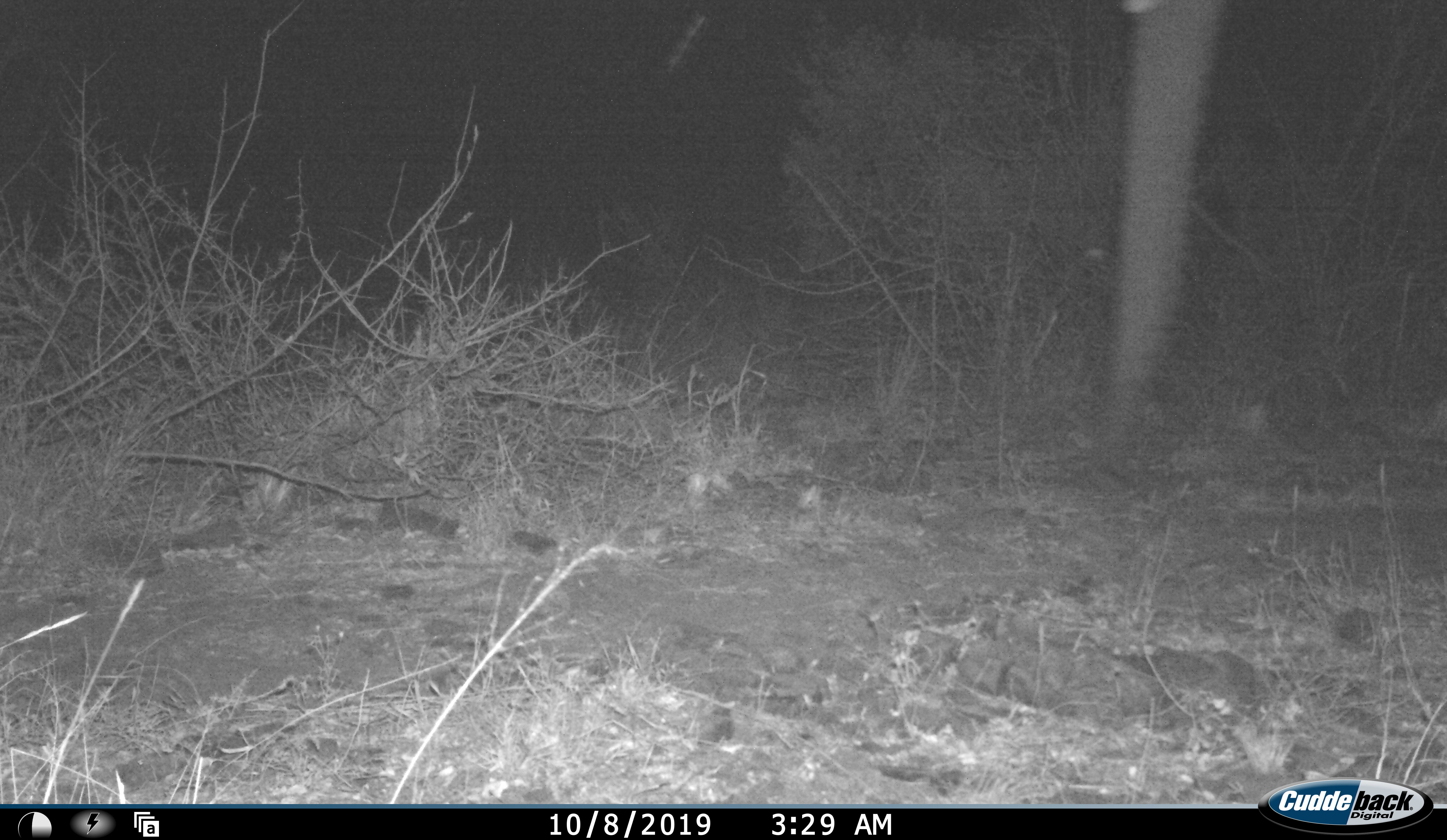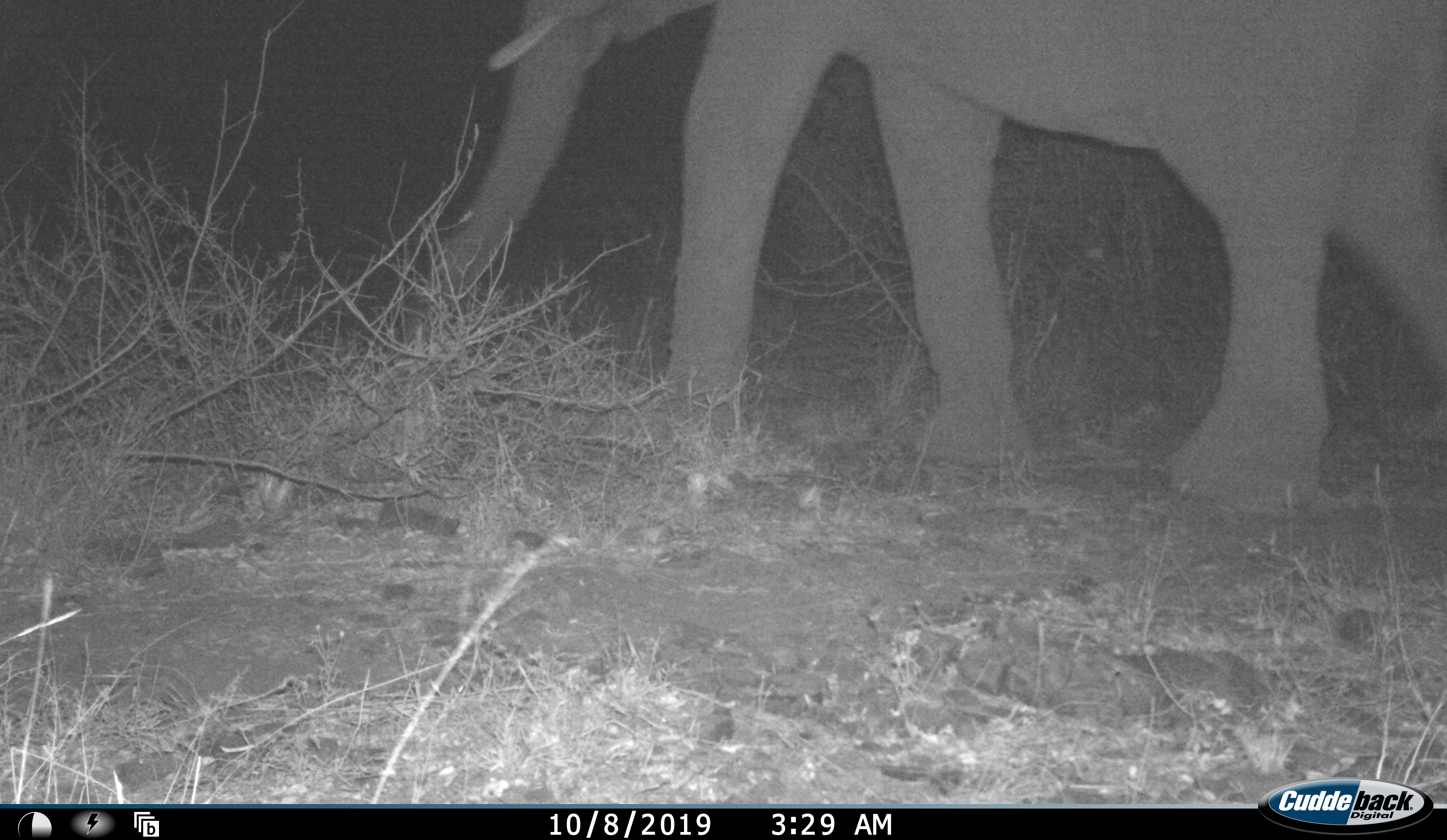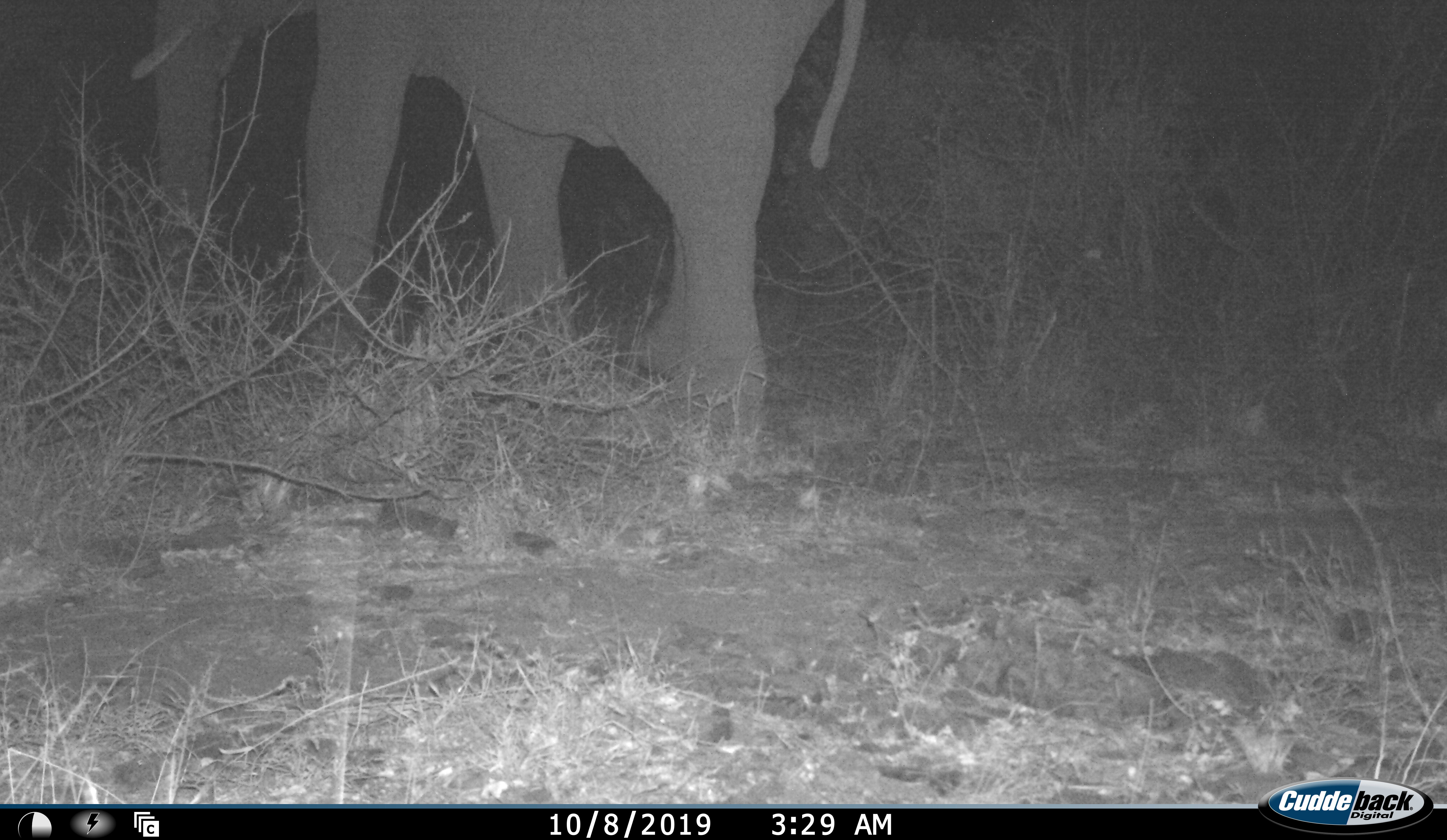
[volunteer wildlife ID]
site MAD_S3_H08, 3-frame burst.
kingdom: Animalia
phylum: Chordata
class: Mammalia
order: Proboscidea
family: Elephantidae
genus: Loxodonta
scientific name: Loxodonta africana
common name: african bush elephant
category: elephant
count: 1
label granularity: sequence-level